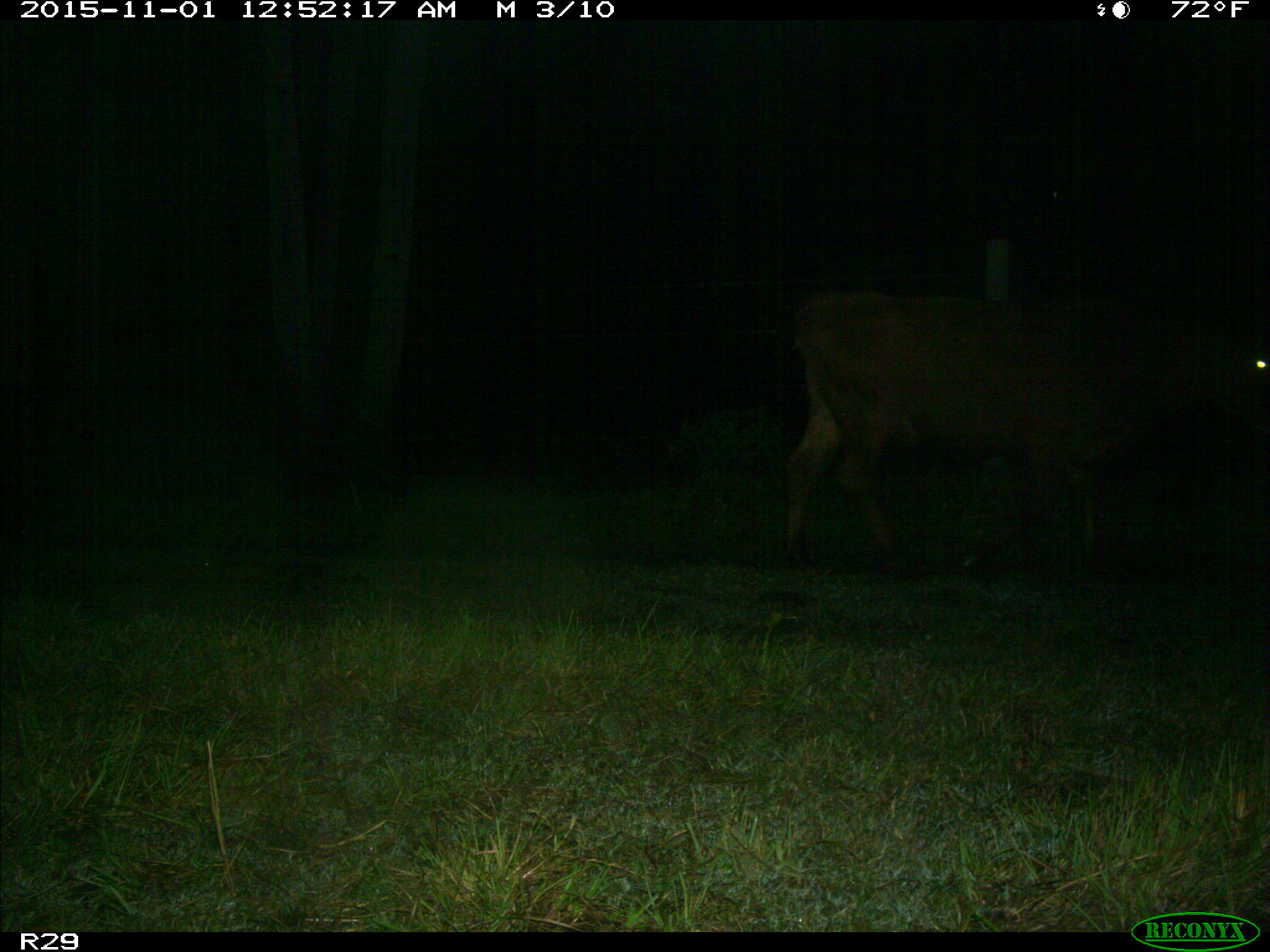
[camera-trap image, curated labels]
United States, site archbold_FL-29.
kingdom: Animalia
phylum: Chordata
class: Mammalia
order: Artiodactyla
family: Bovidae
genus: Bos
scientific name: Bos taurus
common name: domestic cow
Bos taurus (domestic cow).